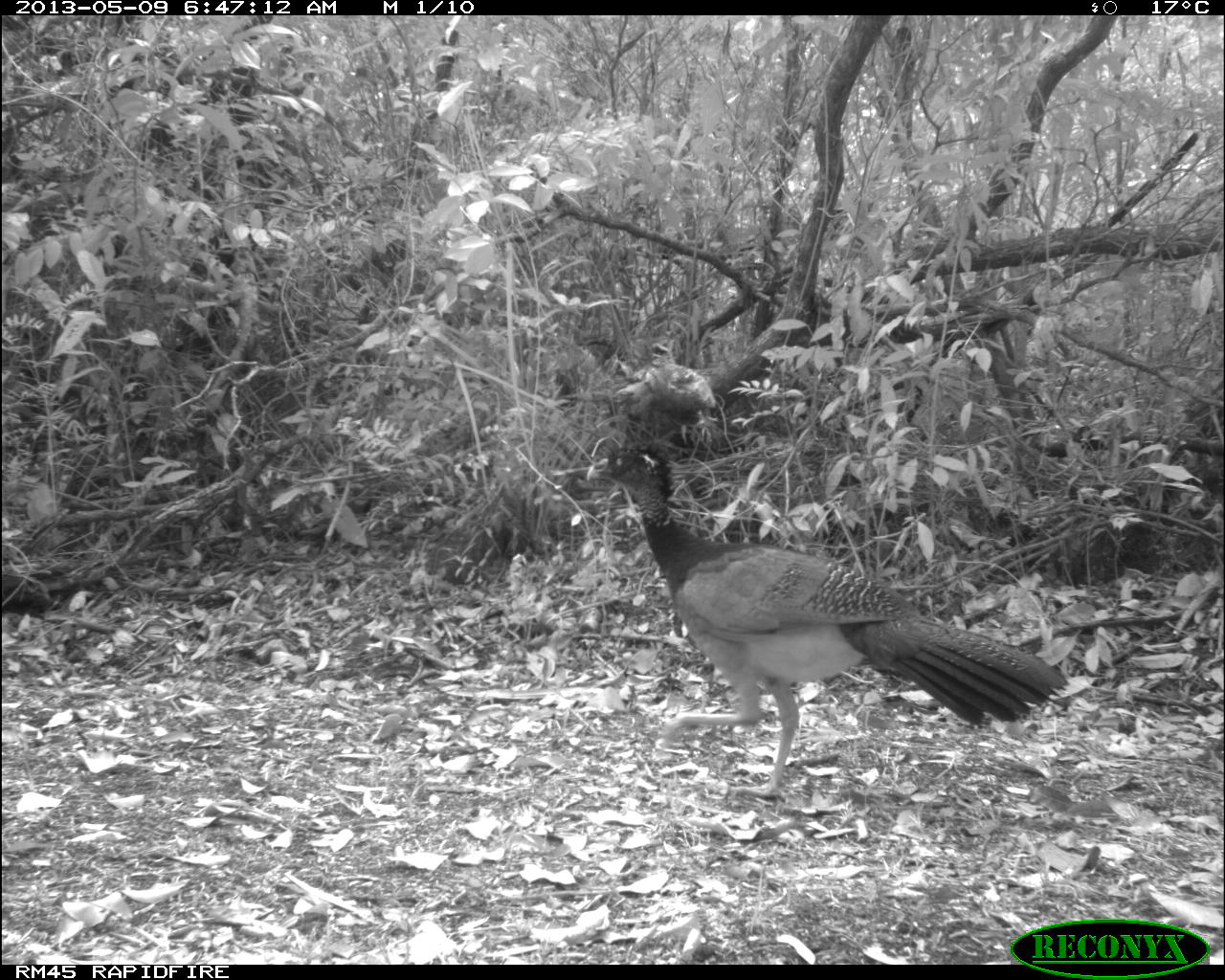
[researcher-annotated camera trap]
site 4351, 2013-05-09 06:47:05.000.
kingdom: Animalia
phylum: Chordata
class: Aves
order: Galliformes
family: Cracidae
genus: Crax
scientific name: Crax rubra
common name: great curassow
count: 2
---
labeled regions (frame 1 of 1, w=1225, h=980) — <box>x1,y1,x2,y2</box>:
crax rubra: <box>582,443,1068,799</box>